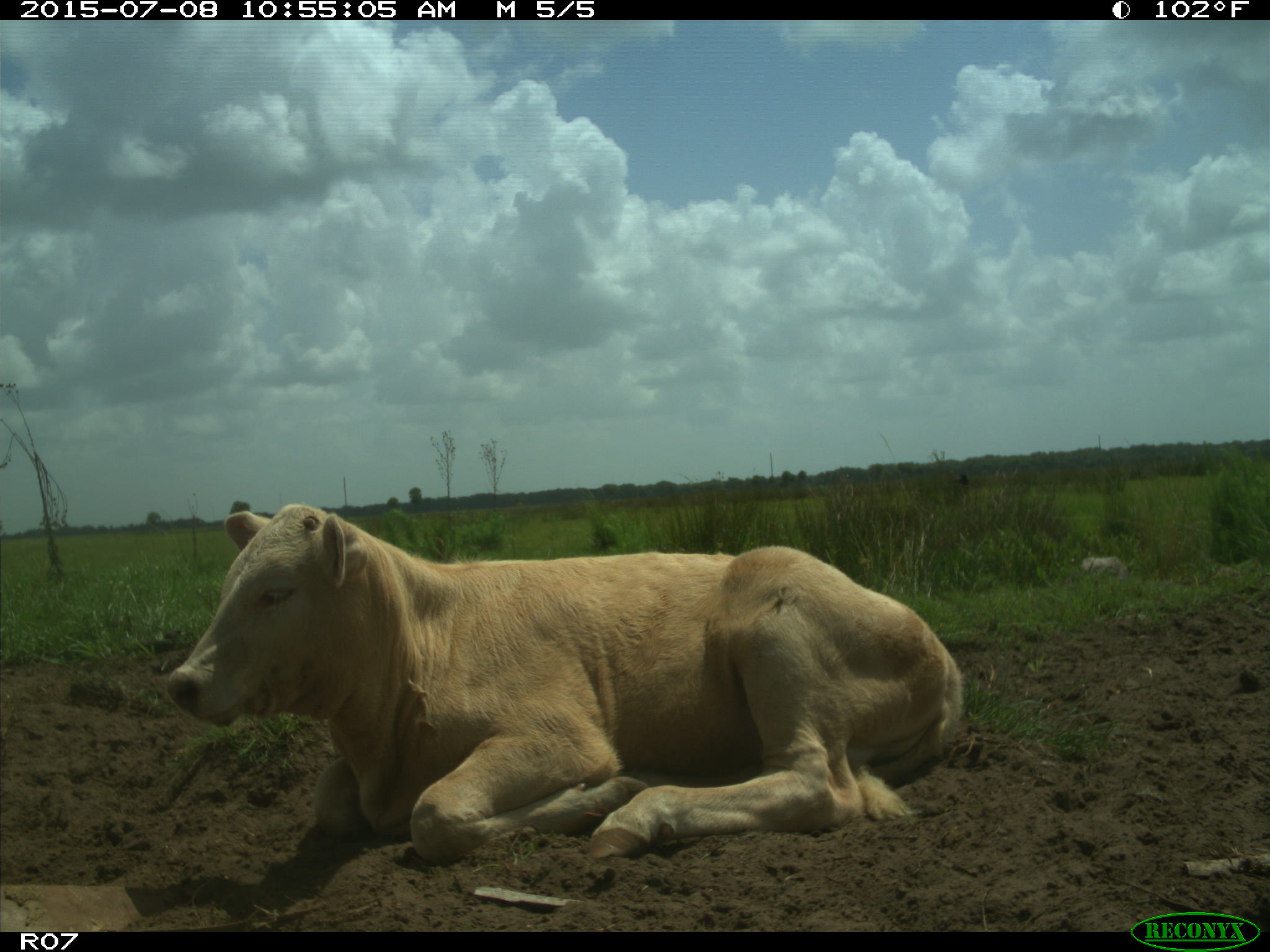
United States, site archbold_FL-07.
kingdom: Animalia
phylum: Chordata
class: Mammalia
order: Artiodactyla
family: Bovidae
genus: Bos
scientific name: Bos taurus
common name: domestic cow